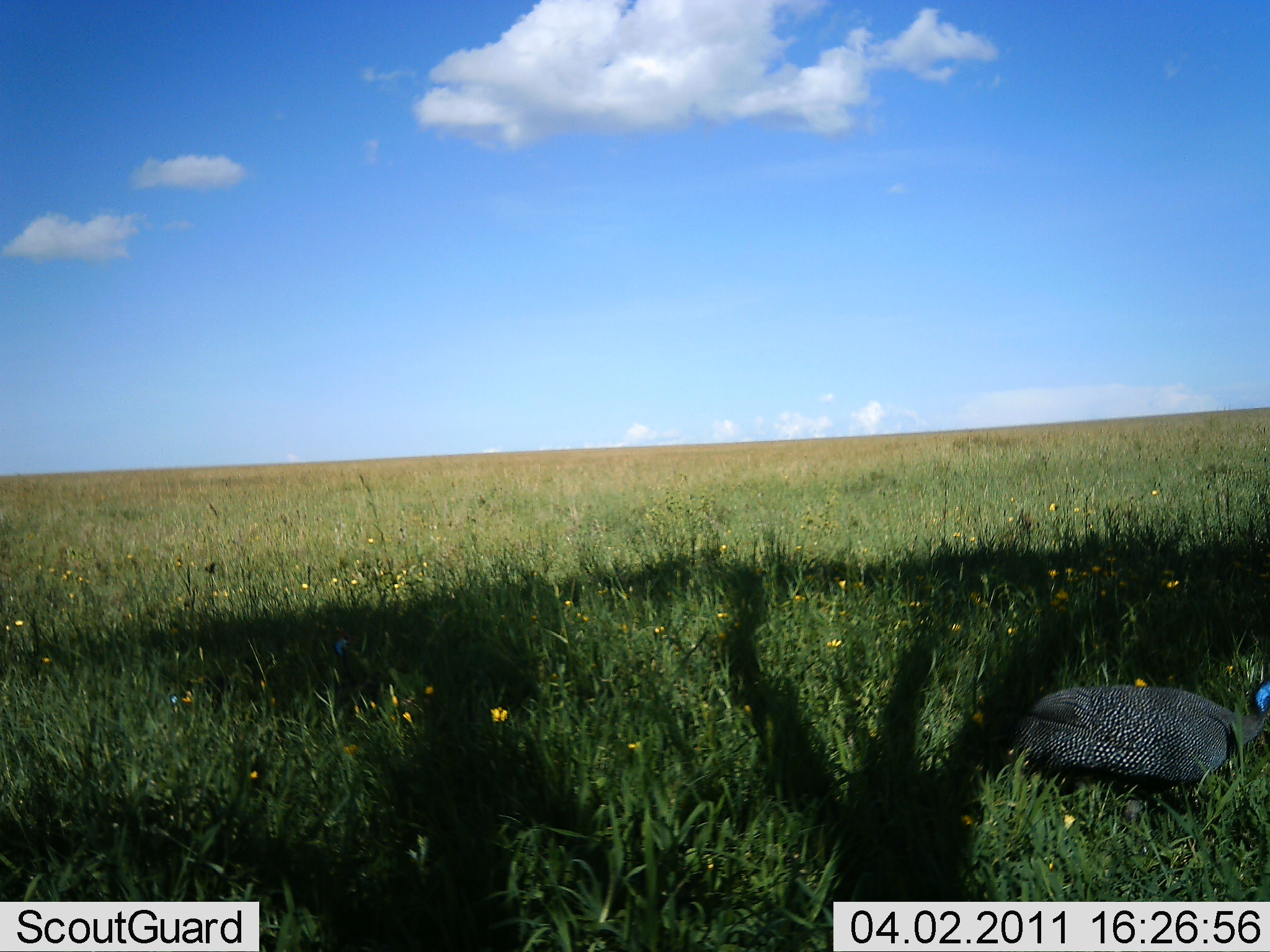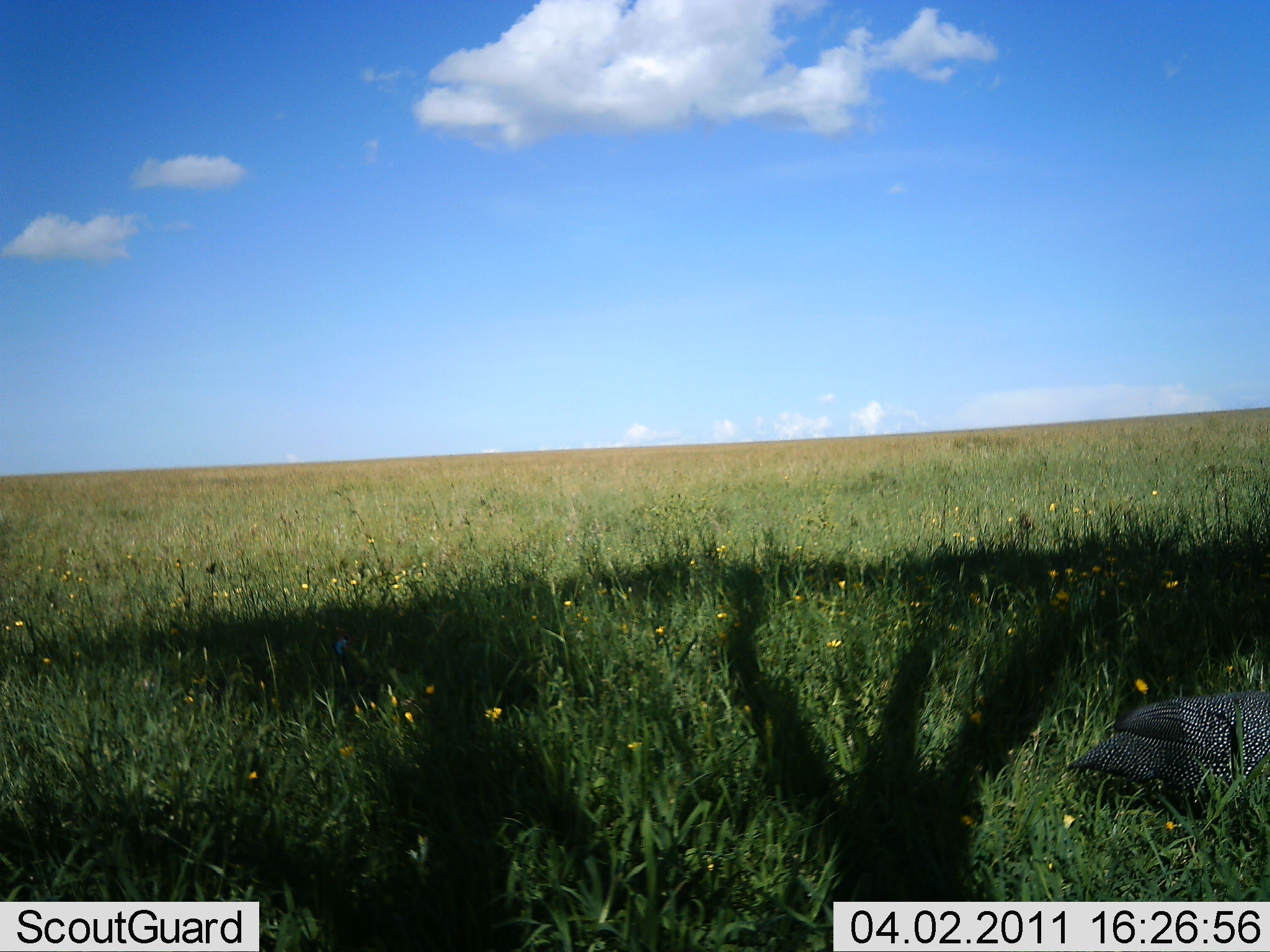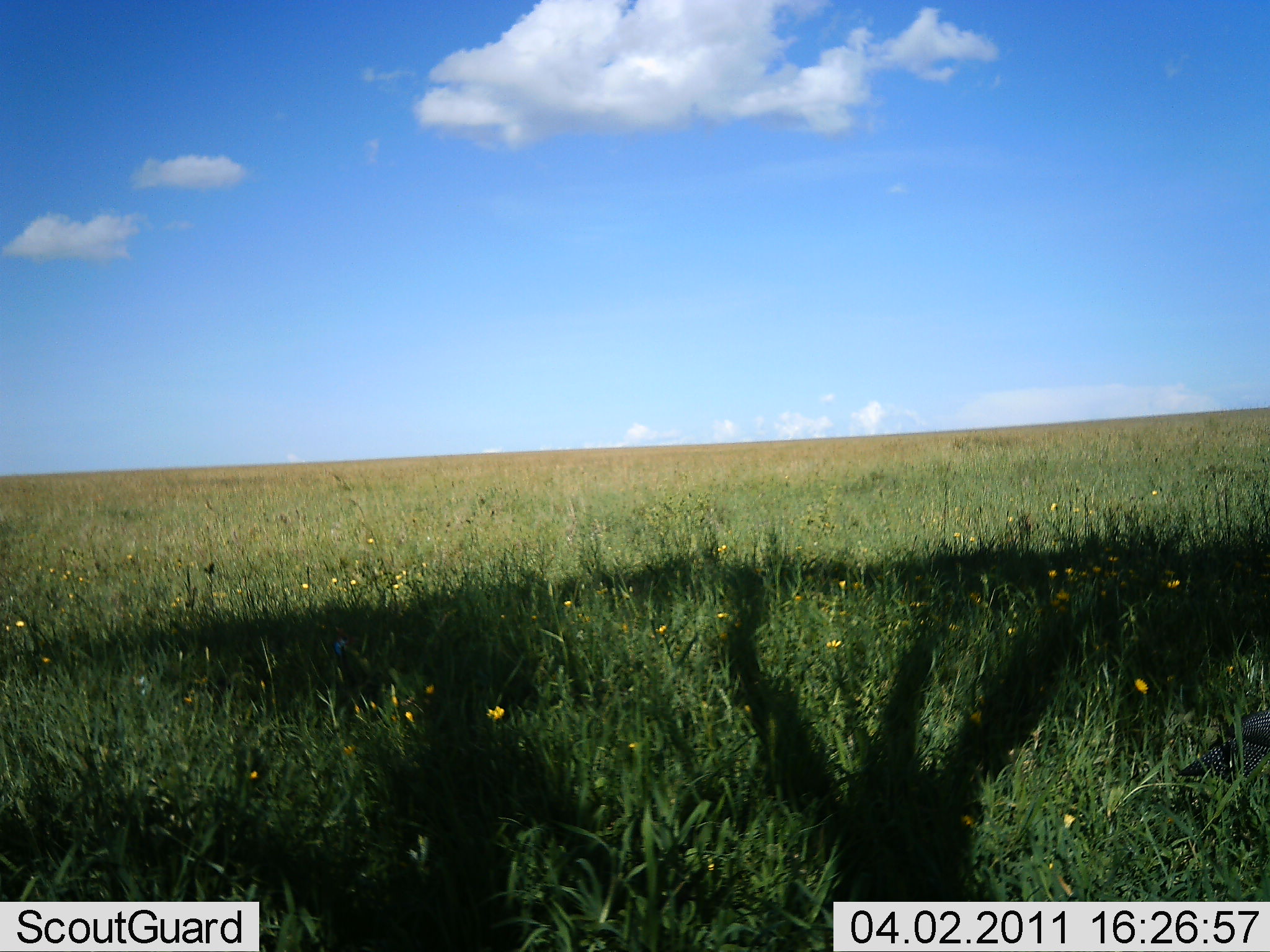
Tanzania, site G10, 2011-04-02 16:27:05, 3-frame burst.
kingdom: Animalia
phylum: Chordata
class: Aves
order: Galliformes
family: Numididae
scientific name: Numididae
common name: guinea fowl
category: guineafowl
Guineafowl (guinea fowl) (Numididae), count 1. Behavior (volunteer vote fractions): standing 8%, resting 8%, moving 100%, interacting 0%. Young present (vote fraction): 8%. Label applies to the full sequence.